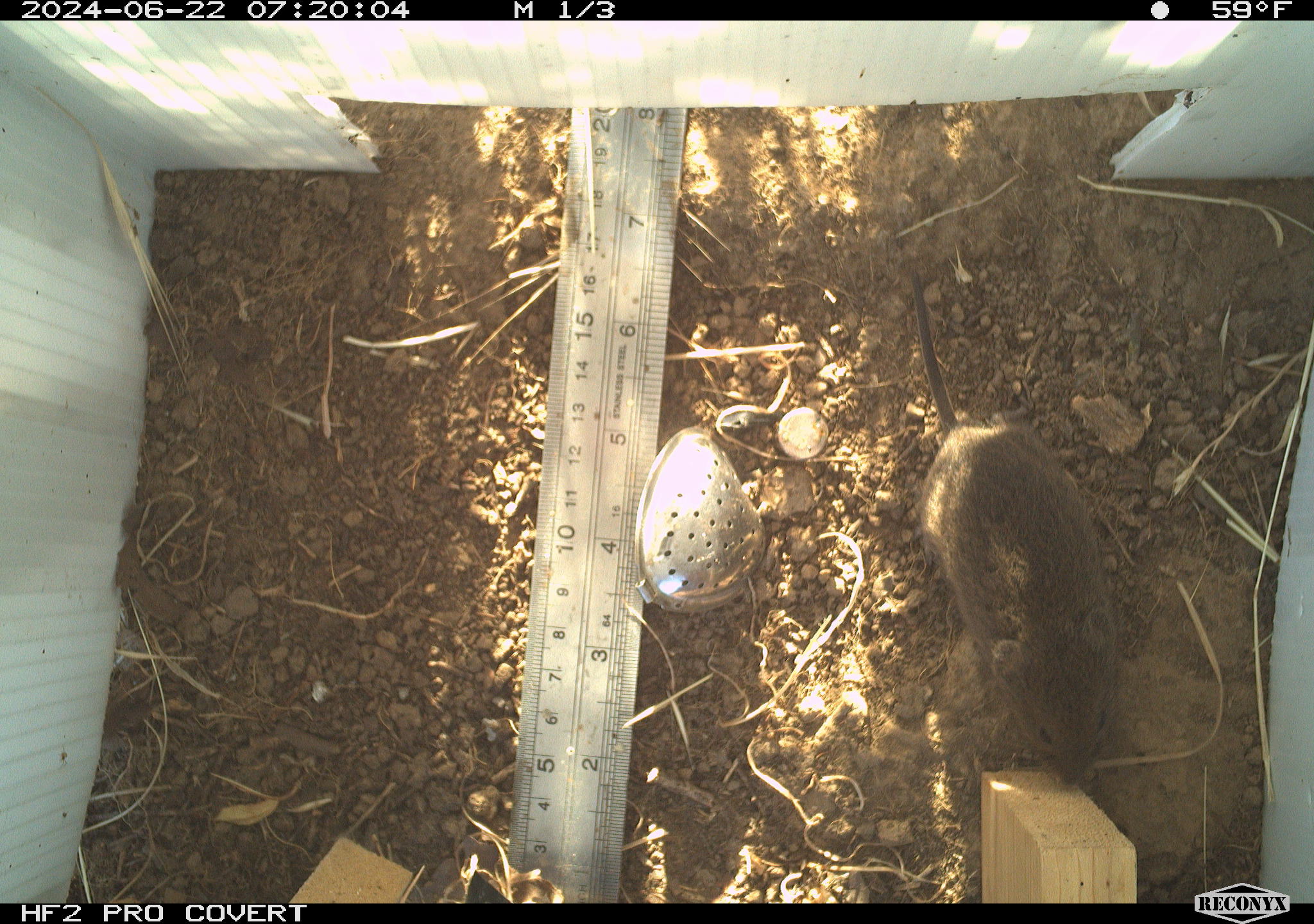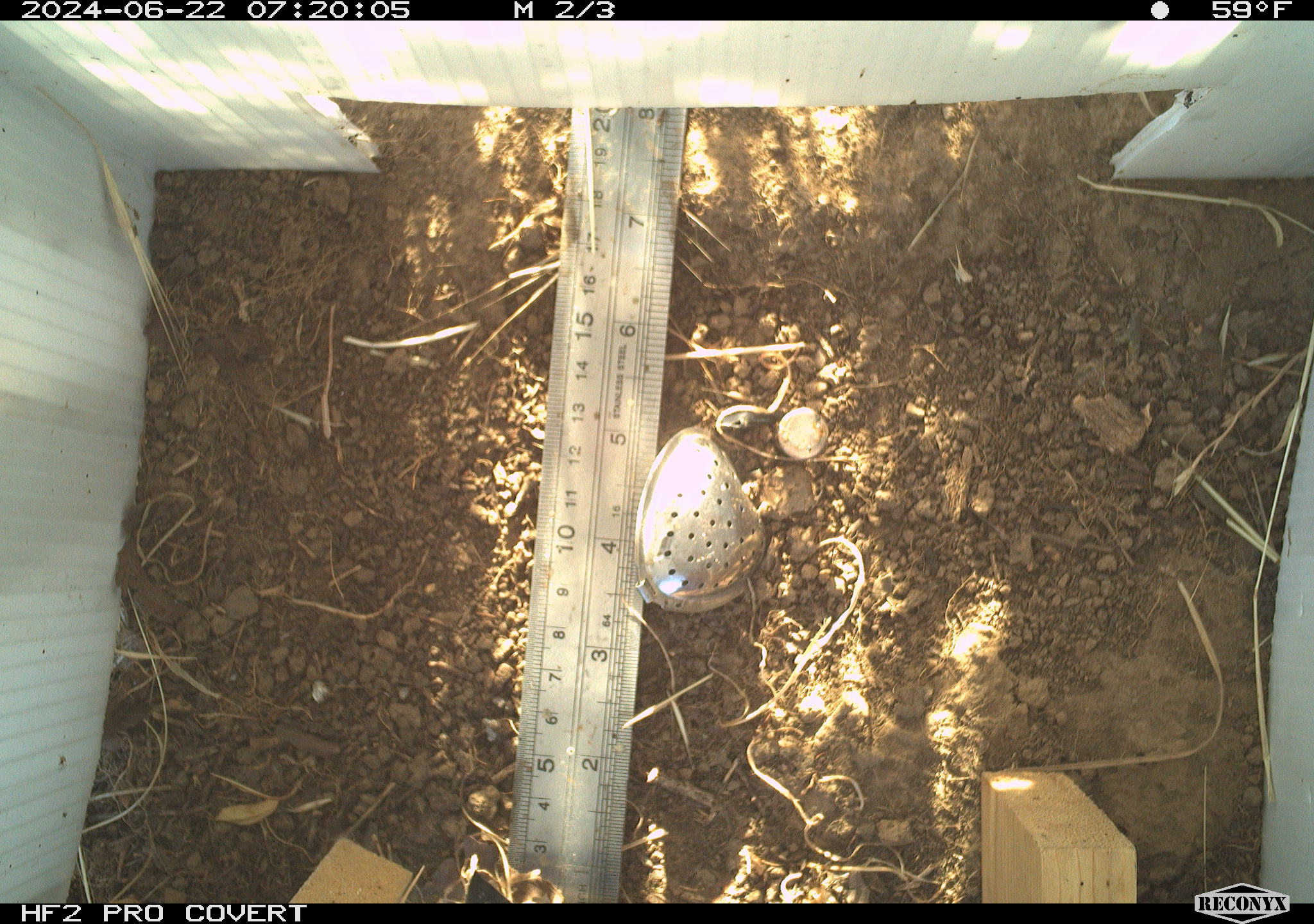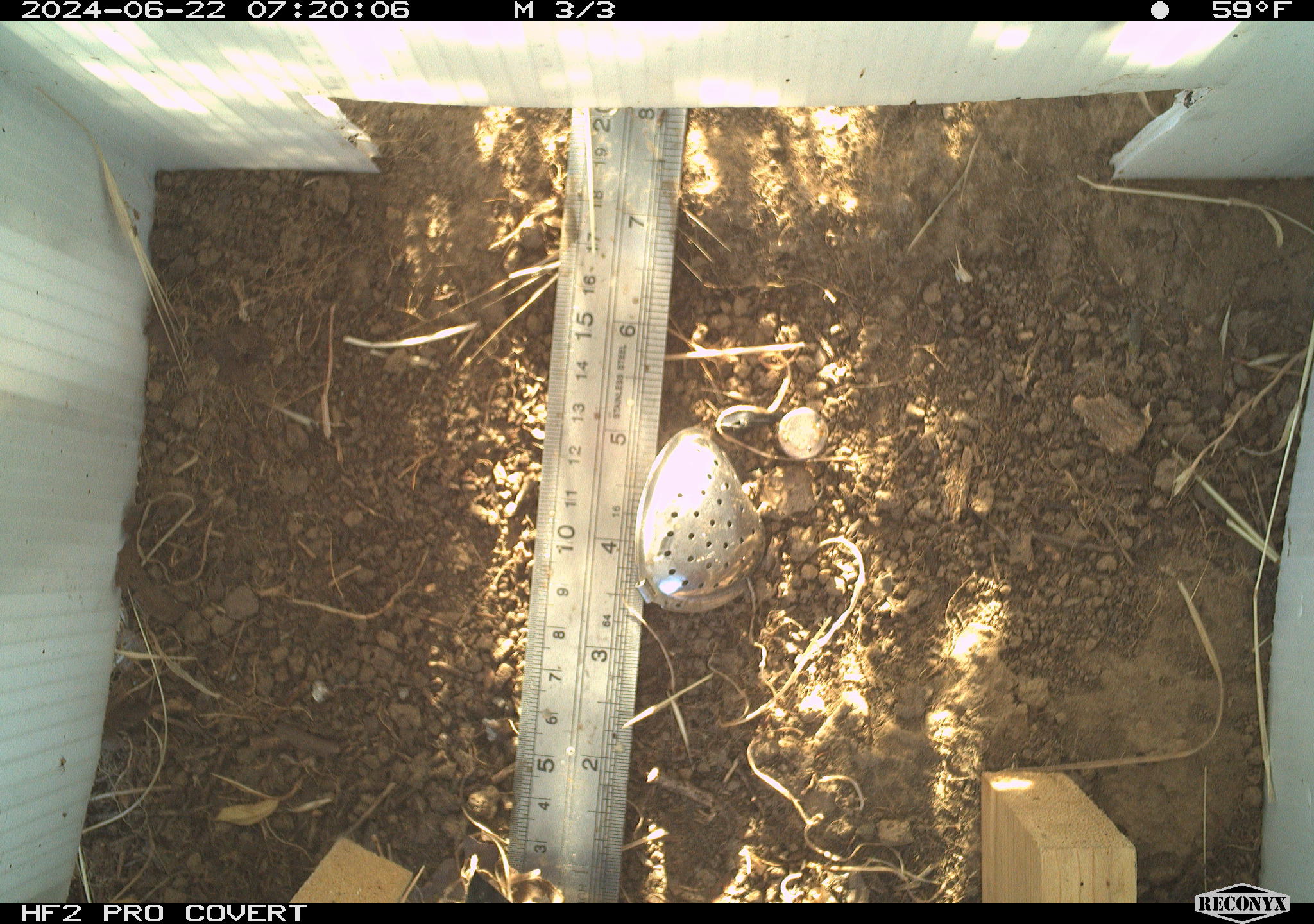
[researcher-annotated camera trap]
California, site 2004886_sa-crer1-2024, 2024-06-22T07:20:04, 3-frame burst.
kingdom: Animalia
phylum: Chordata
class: Mammalia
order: Rodentia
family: Cricetidae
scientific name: Arvicolinae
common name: voles, lemmings, and muskrats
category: arvicolinae subfamily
Arvicolinae subfamily (voles, lemmings, and muskrats) (Arvicolinae).